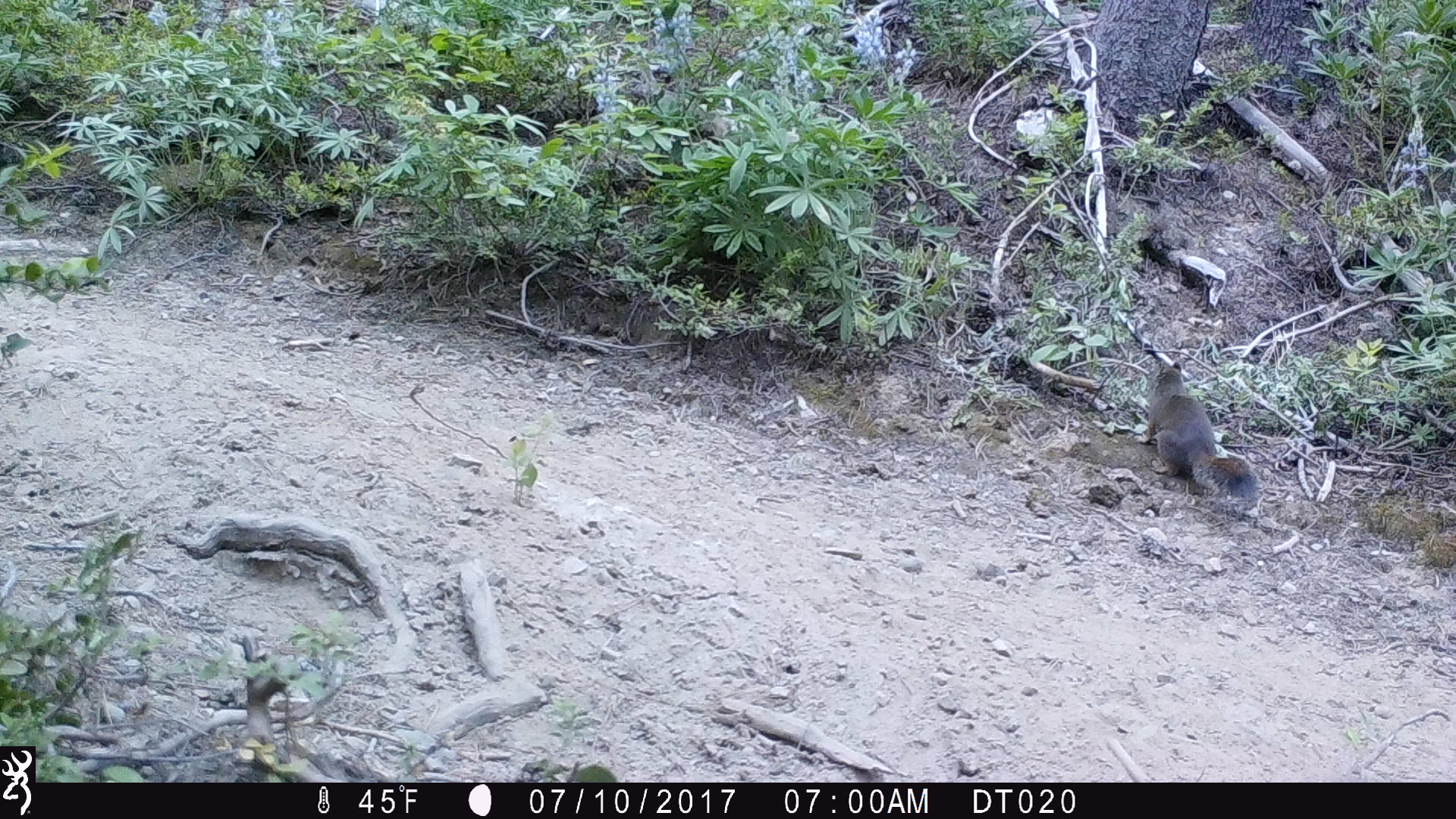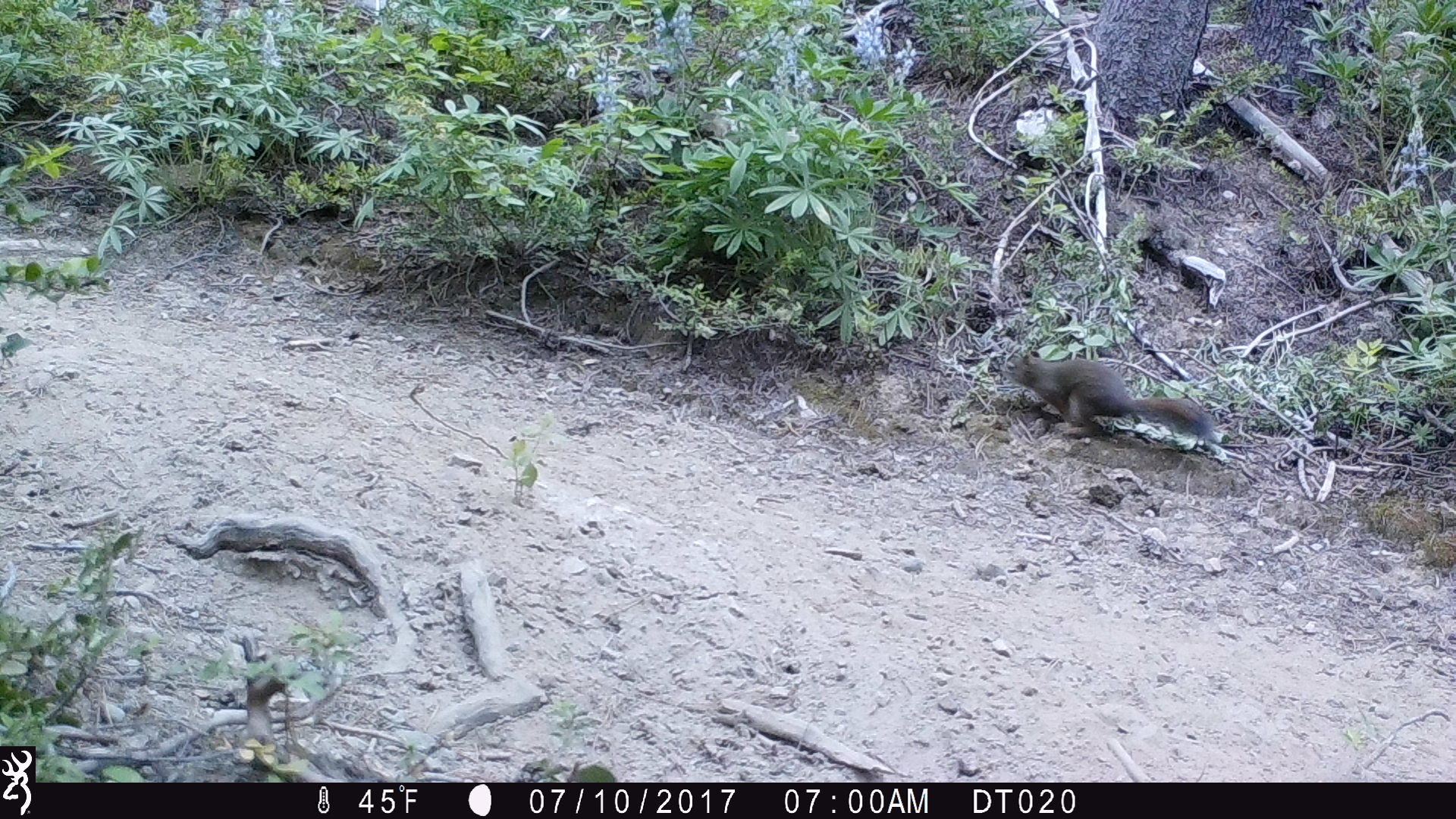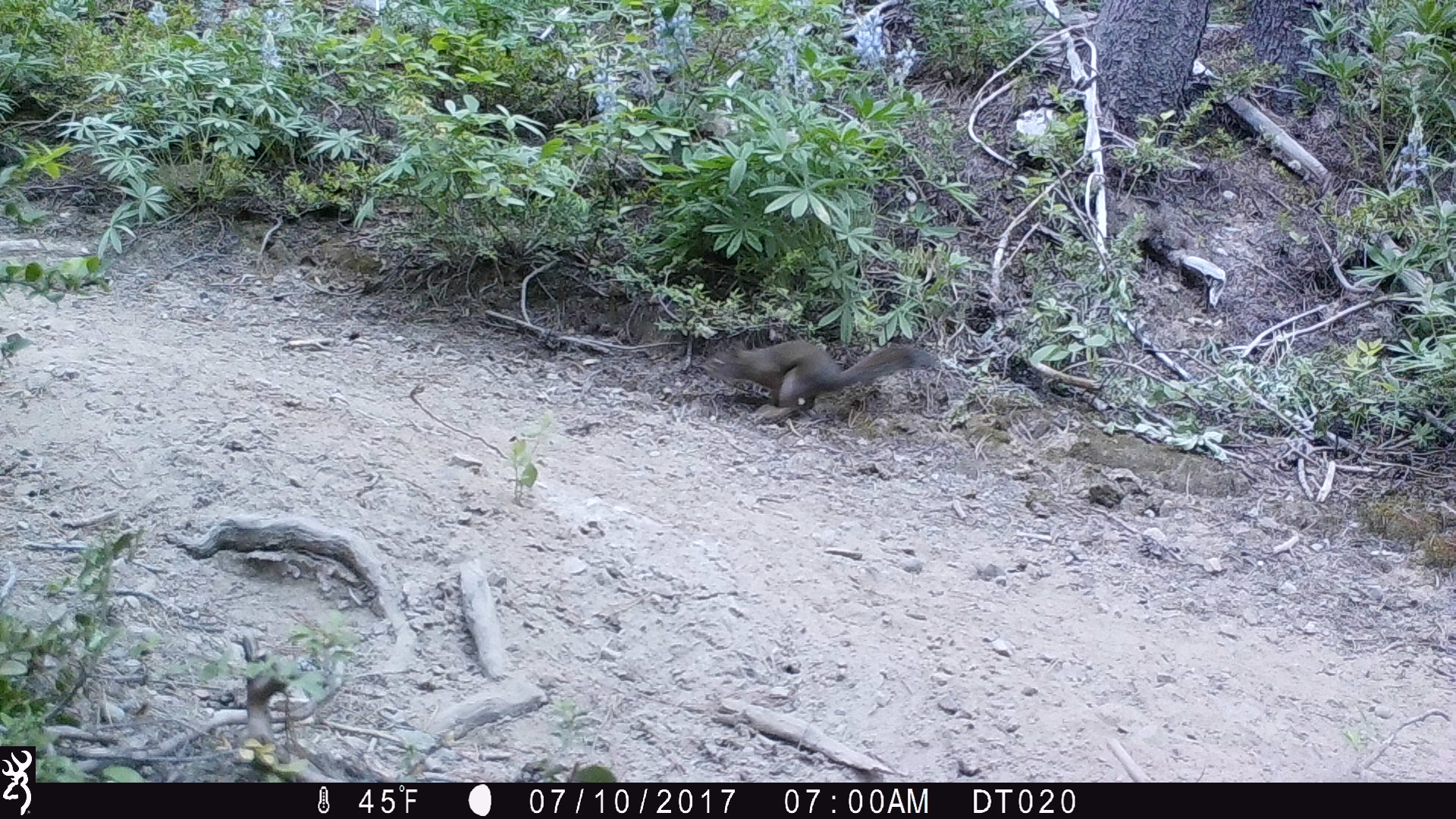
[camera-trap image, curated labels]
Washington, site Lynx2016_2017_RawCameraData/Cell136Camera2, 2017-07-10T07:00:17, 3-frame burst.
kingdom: Animalia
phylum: Chordata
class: Mammalia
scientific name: Mammalia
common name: small mammal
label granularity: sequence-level